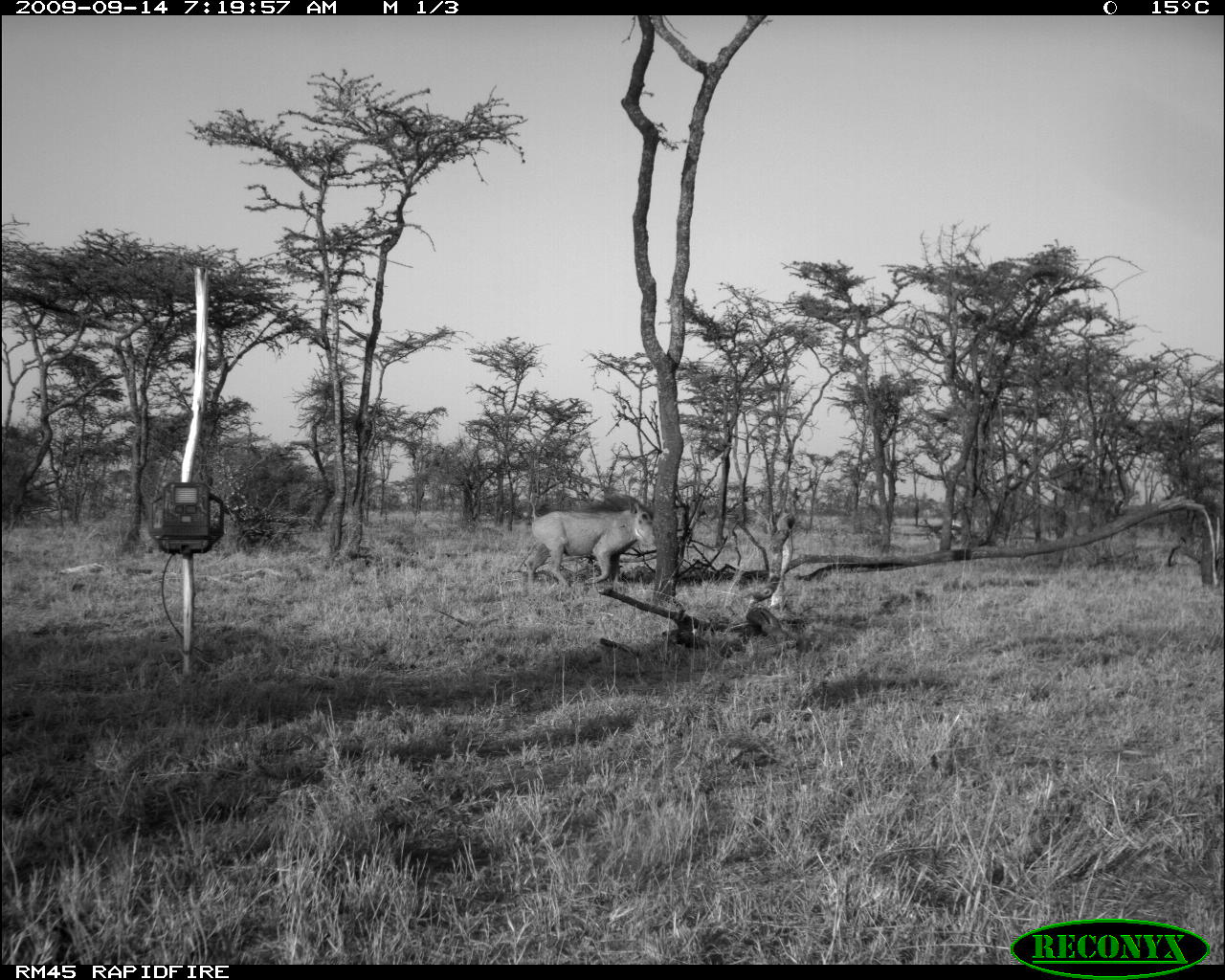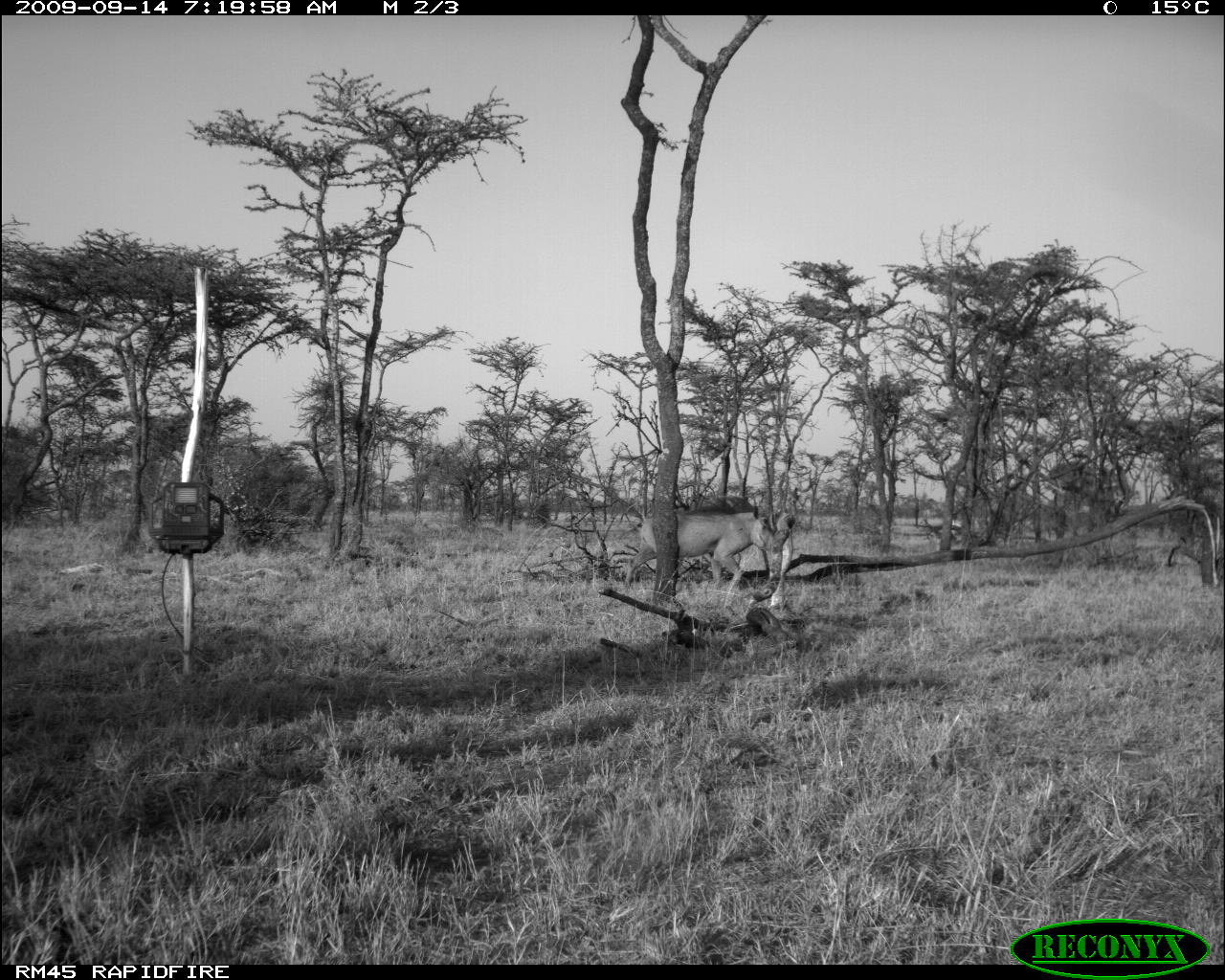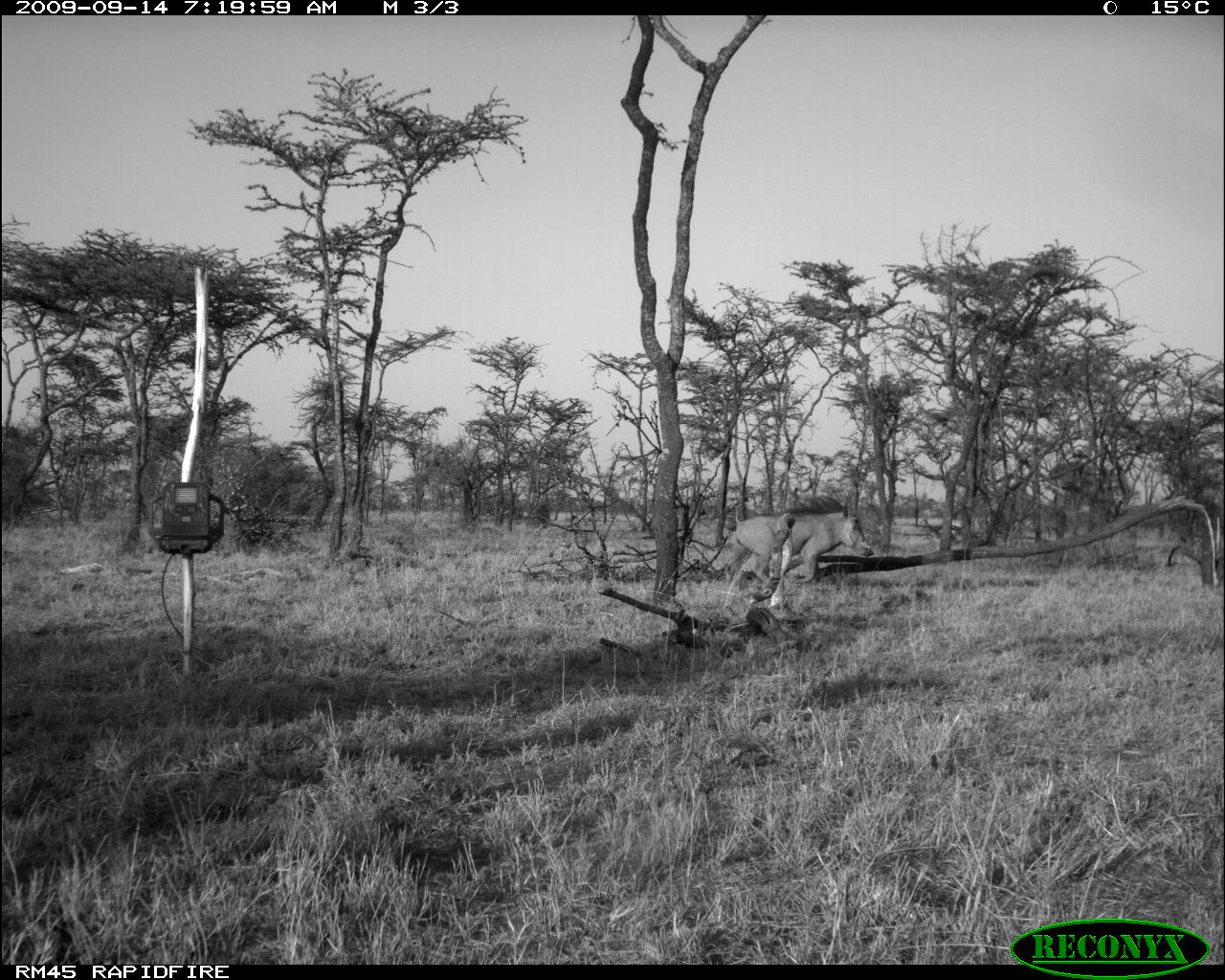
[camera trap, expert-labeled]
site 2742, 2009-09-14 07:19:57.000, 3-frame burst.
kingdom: Animalia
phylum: Chordata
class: Mammalia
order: Artiodactyla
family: Suidae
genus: Phacochoerus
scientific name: Phacochoerus africanus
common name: common warthog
Phacochoerus africanus (common warthog), count 1.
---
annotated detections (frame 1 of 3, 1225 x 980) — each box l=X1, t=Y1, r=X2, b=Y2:
phacochoerus africanus: l=523, t=500, r=658, b=588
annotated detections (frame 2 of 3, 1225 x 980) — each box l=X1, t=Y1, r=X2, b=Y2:
phacochoerus africanus: l=622, t=498, r=769, b=590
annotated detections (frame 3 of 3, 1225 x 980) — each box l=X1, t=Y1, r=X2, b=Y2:
phacochoerus africanus: l=722, t=492, r=875, b=582